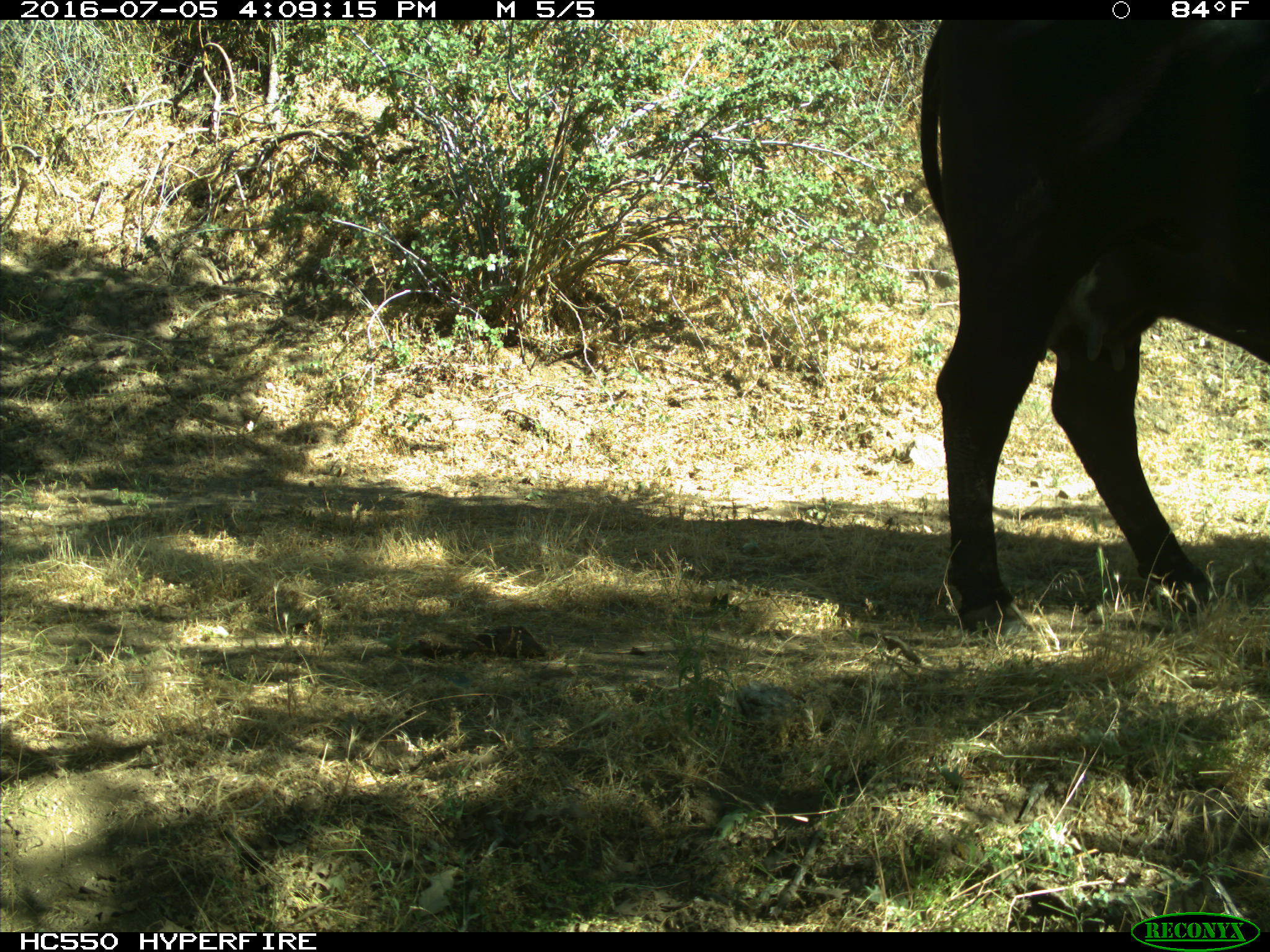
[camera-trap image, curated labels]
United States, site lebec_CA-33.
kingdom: Animalia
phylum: Chordata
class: Mammalia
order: Artiodactyla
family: Bovidae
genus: Bos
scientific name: Bos taurus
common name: domestic cow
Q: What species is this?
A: Bos taurus (domestic cow).